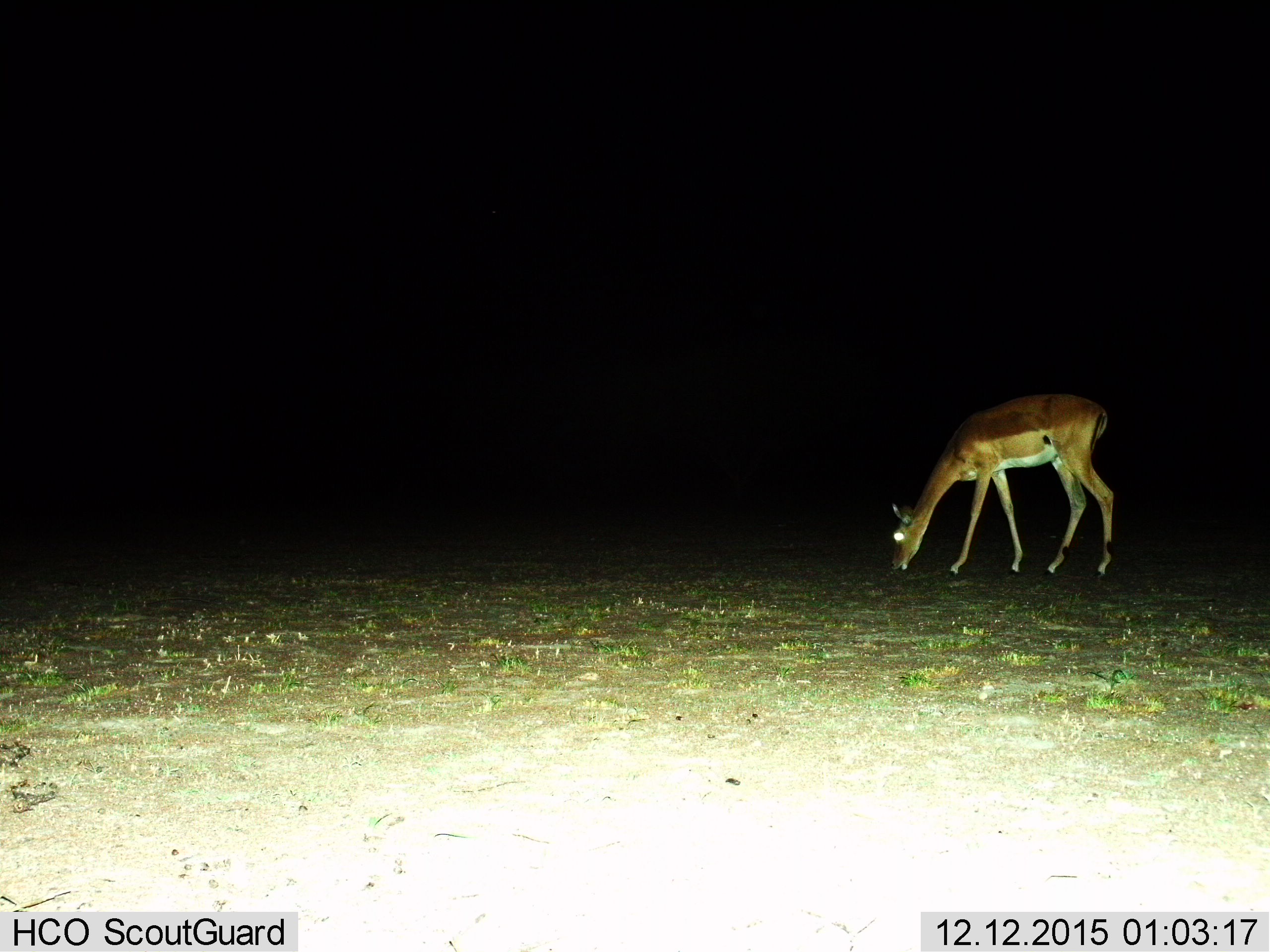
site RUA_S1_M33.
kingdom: Animalia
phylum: Chordata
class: Mammalia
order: Artiodactyla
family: Bovidae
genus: Aepyceros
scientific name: Aepyceros melampus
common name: impala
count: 1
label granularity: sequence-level